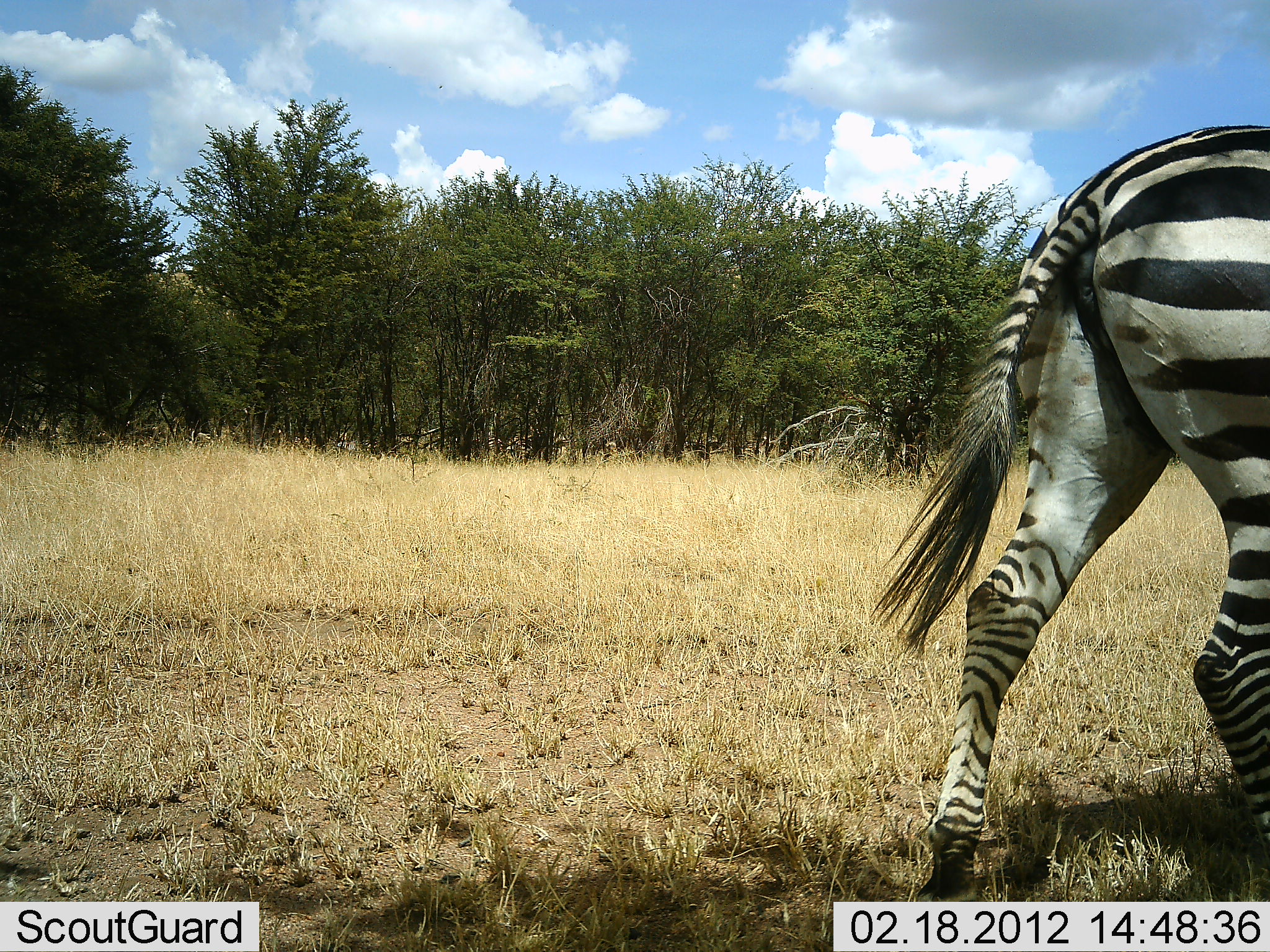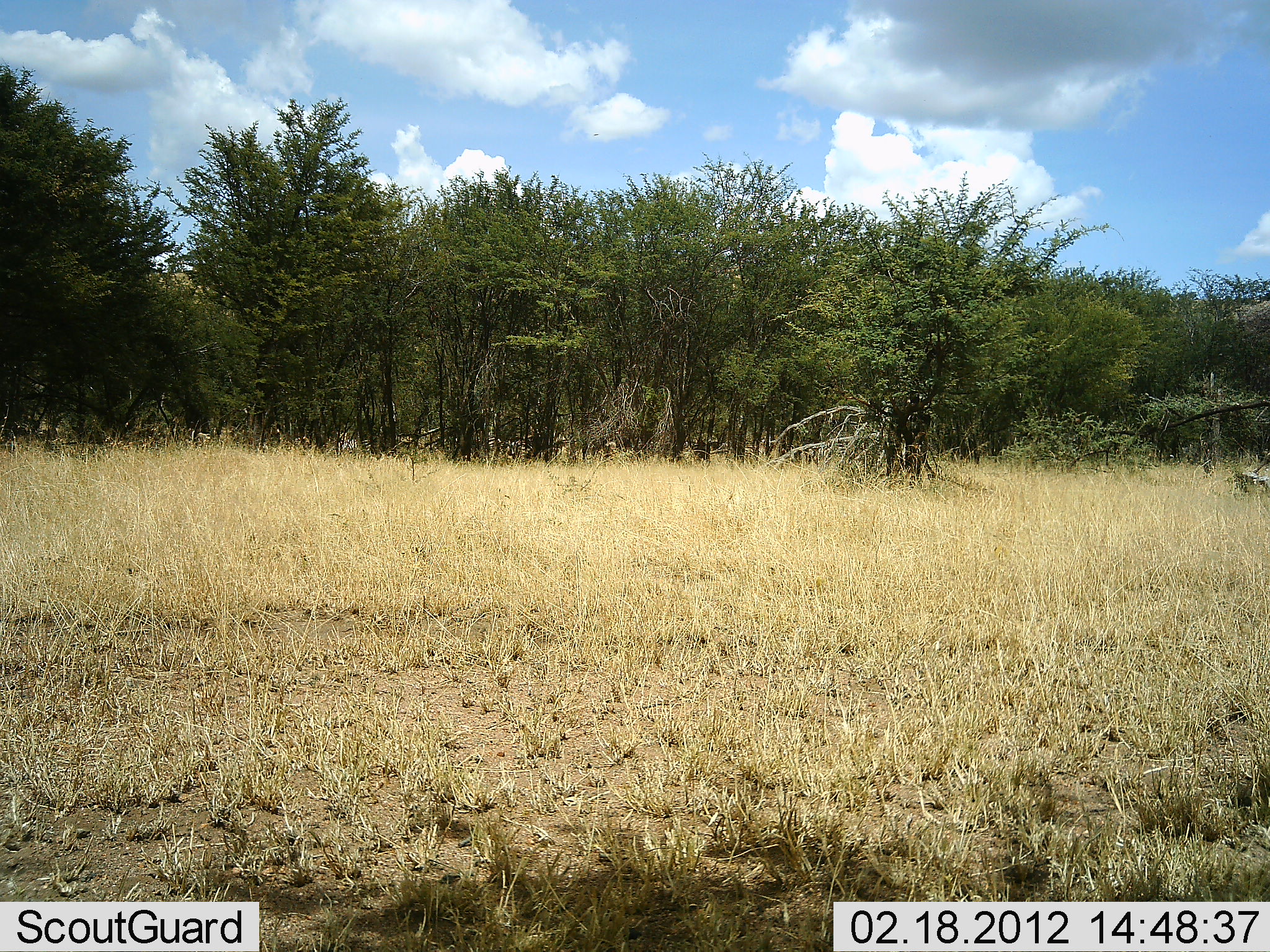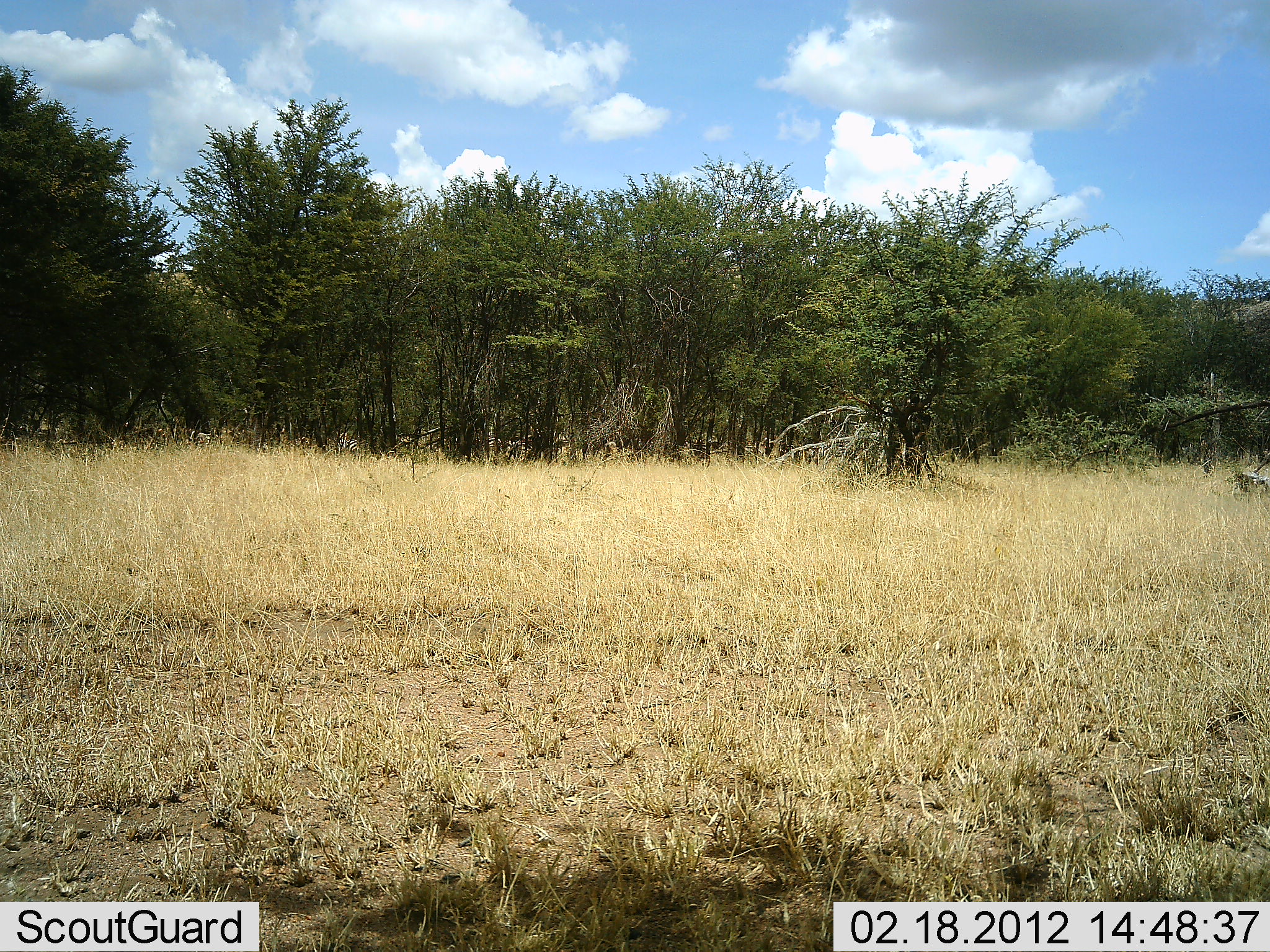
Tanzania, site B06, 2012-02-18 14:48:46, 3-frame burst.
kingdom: Animalia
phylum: Chordata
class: Mammalia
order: Perissodactyla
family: Equidae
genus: Equus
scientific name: Equus quagga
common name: plains zebra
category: zebra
Zebra (plains zebra) (Equus quagga), count 1. Behavior (volunteer vote fractions): standing 0%, resting 0%, moving 100%, interacting 0%. Young present (vote fraction): 0%. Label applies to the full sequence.